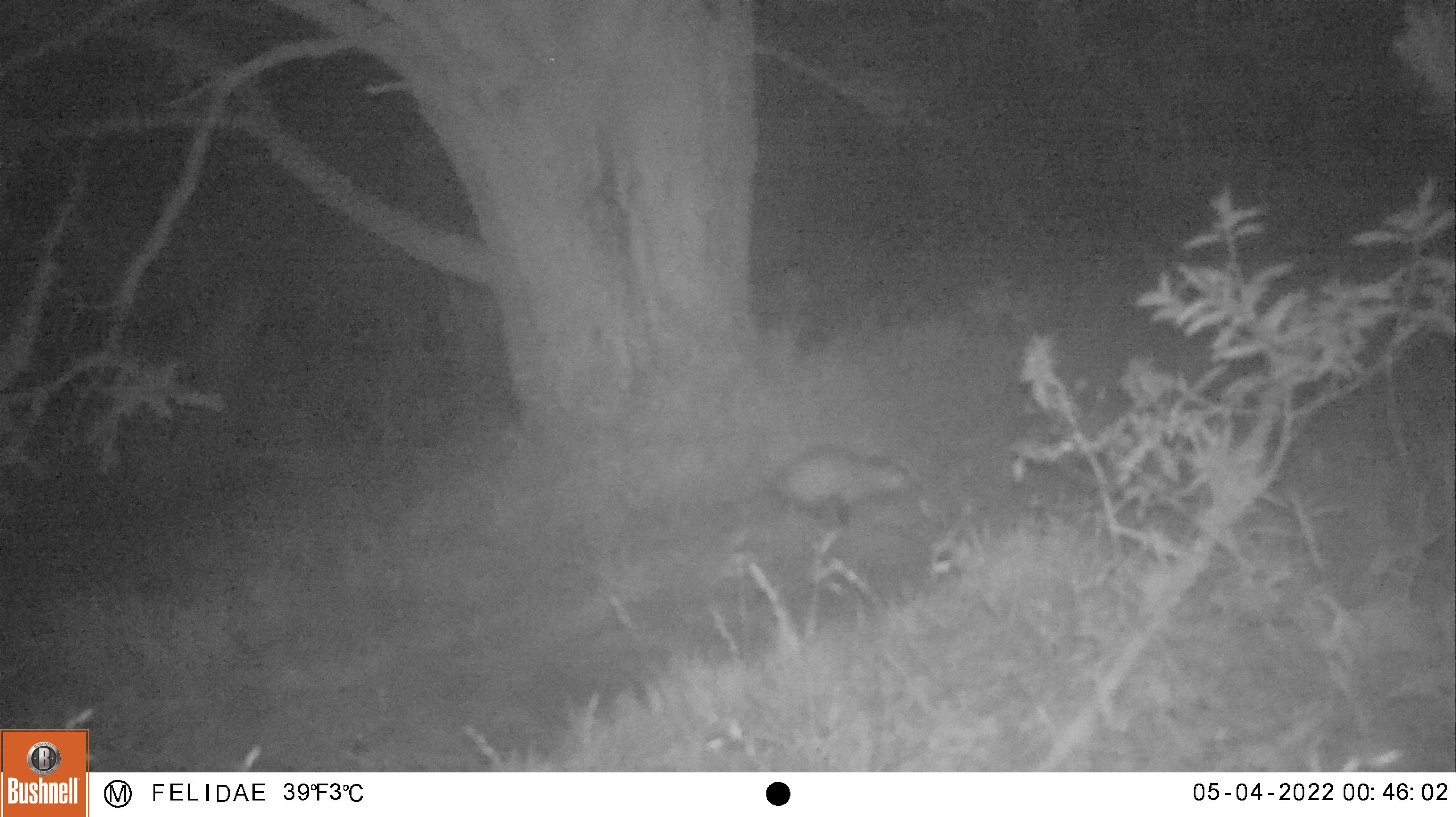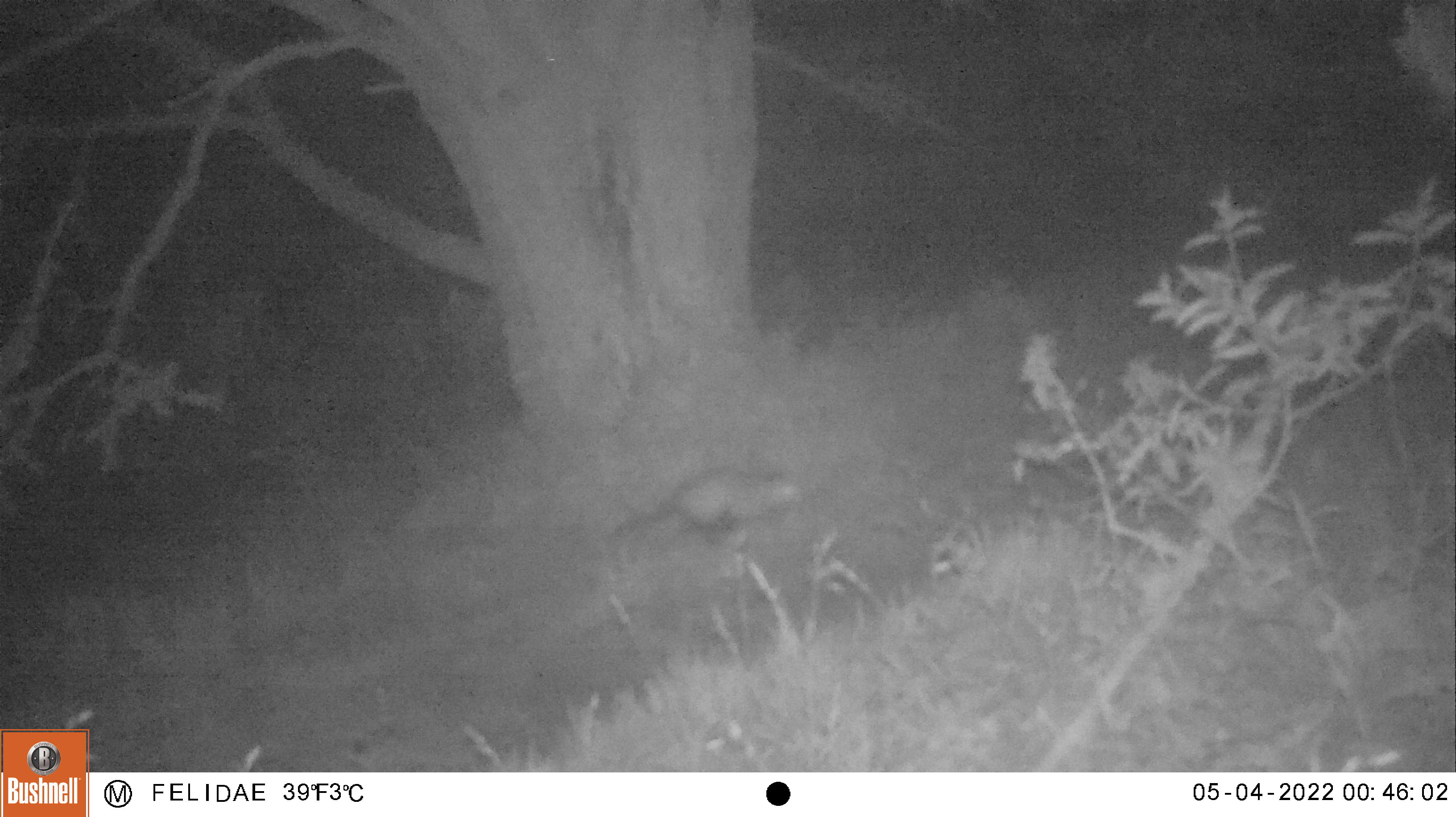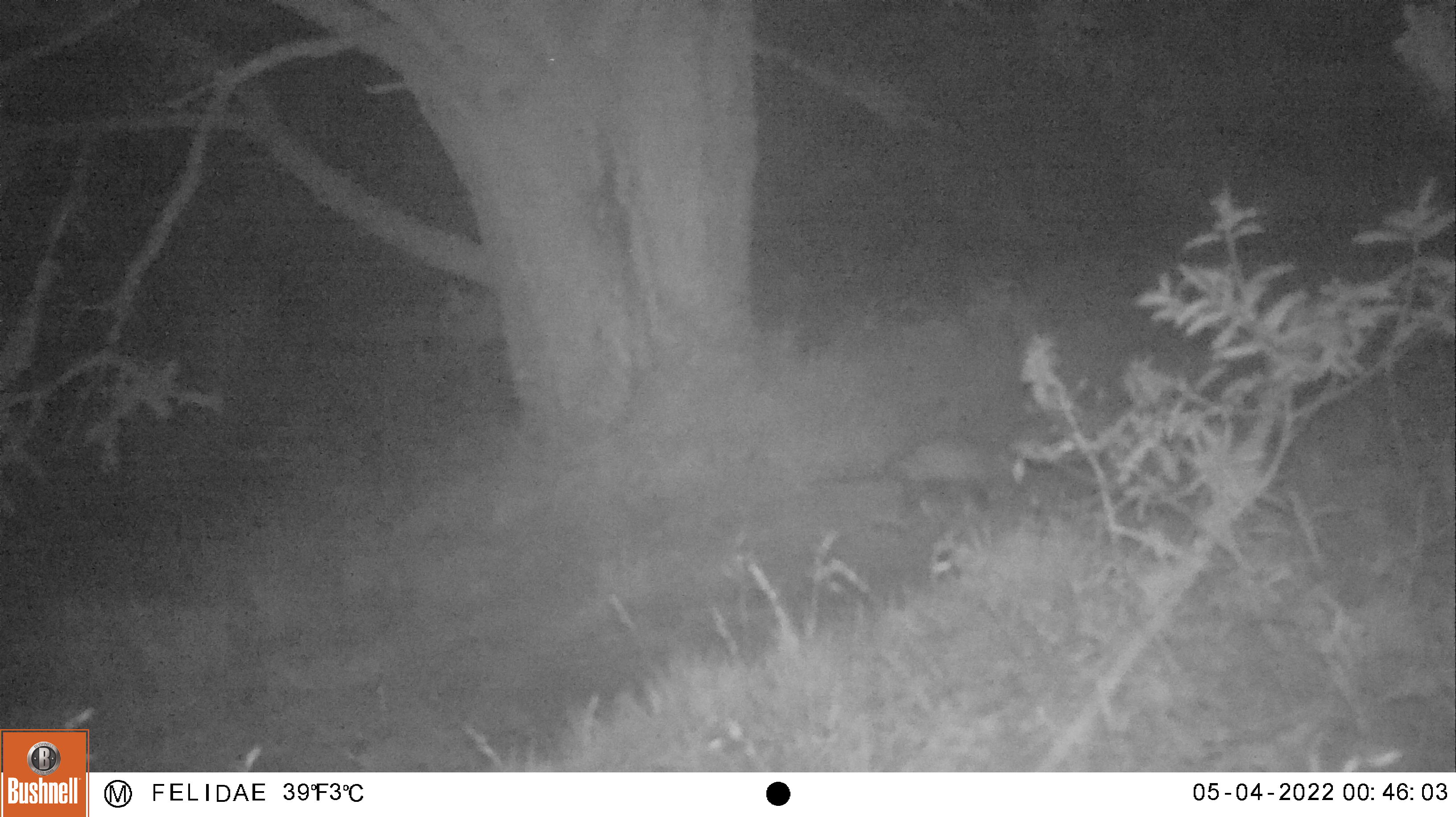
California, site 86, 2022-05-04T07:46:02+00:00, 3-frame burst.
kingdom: Animalia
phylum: Chordata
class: Mammalia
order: Rodentia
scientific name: Rodentia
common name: mouse or rat